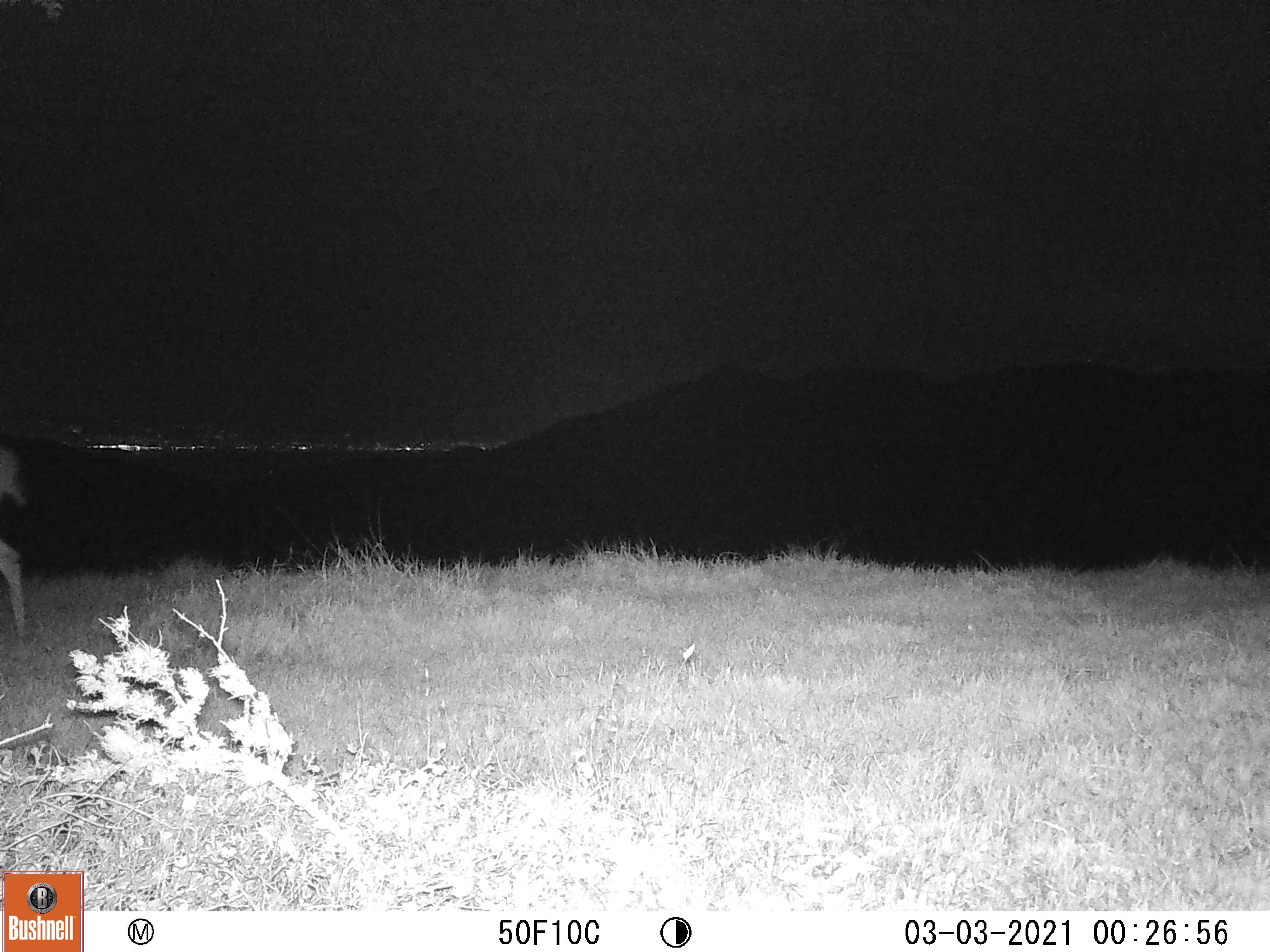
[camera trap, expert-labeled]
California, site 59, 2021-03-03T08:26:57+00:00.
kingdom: Animalia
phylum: Chordata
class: Mammalia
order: Artiodactyla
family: Cervidae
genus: Odocoileus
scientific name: Odocoileus hemionus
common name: mule deer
Mule deer (Odocoileus hemionus).